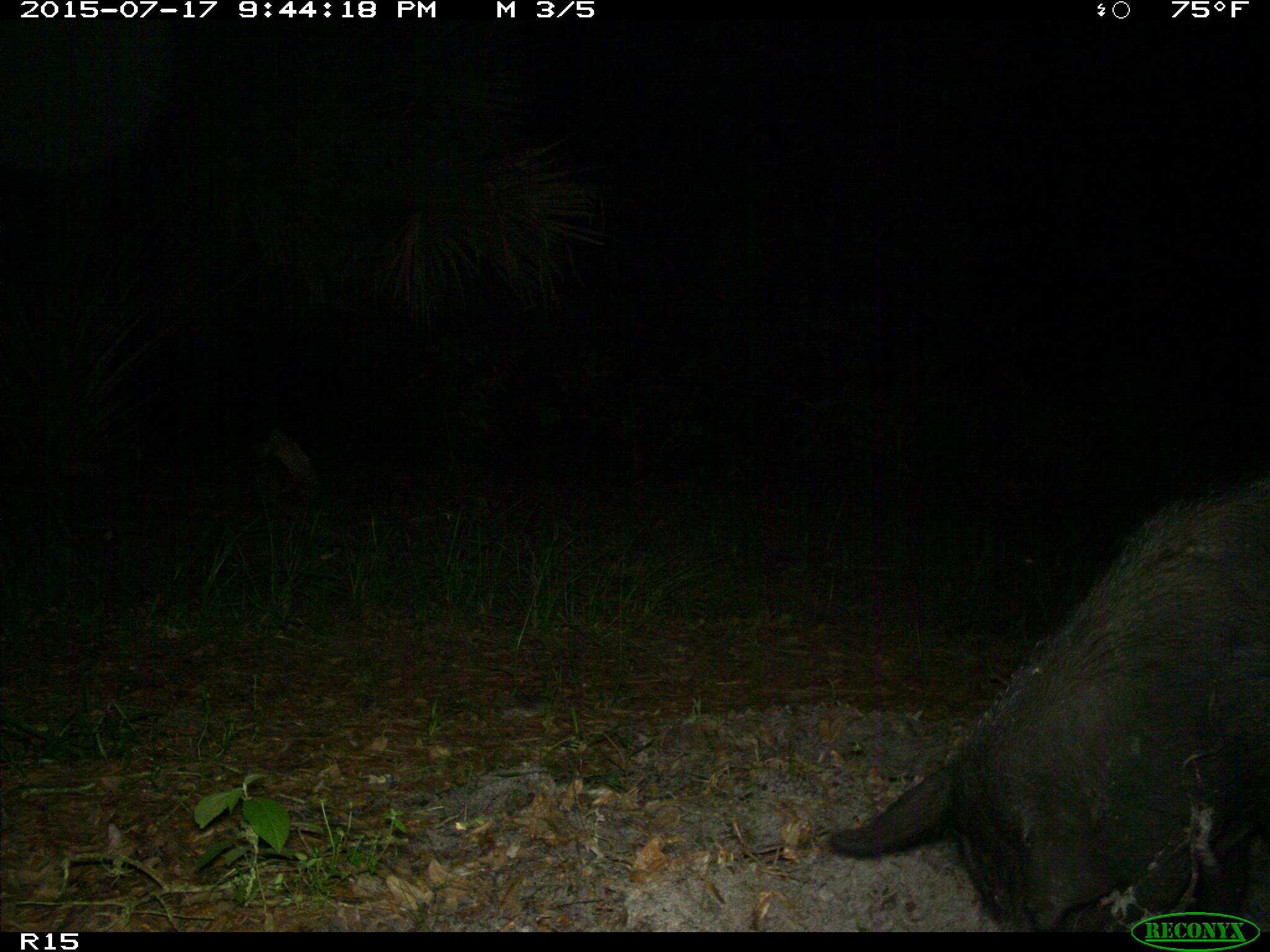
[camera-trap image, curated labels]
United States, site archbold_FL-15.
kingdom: Animalia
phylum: Chordata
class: Mammalia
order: Artiodactyla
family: Suidae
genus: Sus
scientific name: Sus scrofa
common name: wild boar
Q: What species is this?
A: Sus scrofa (wild boar).